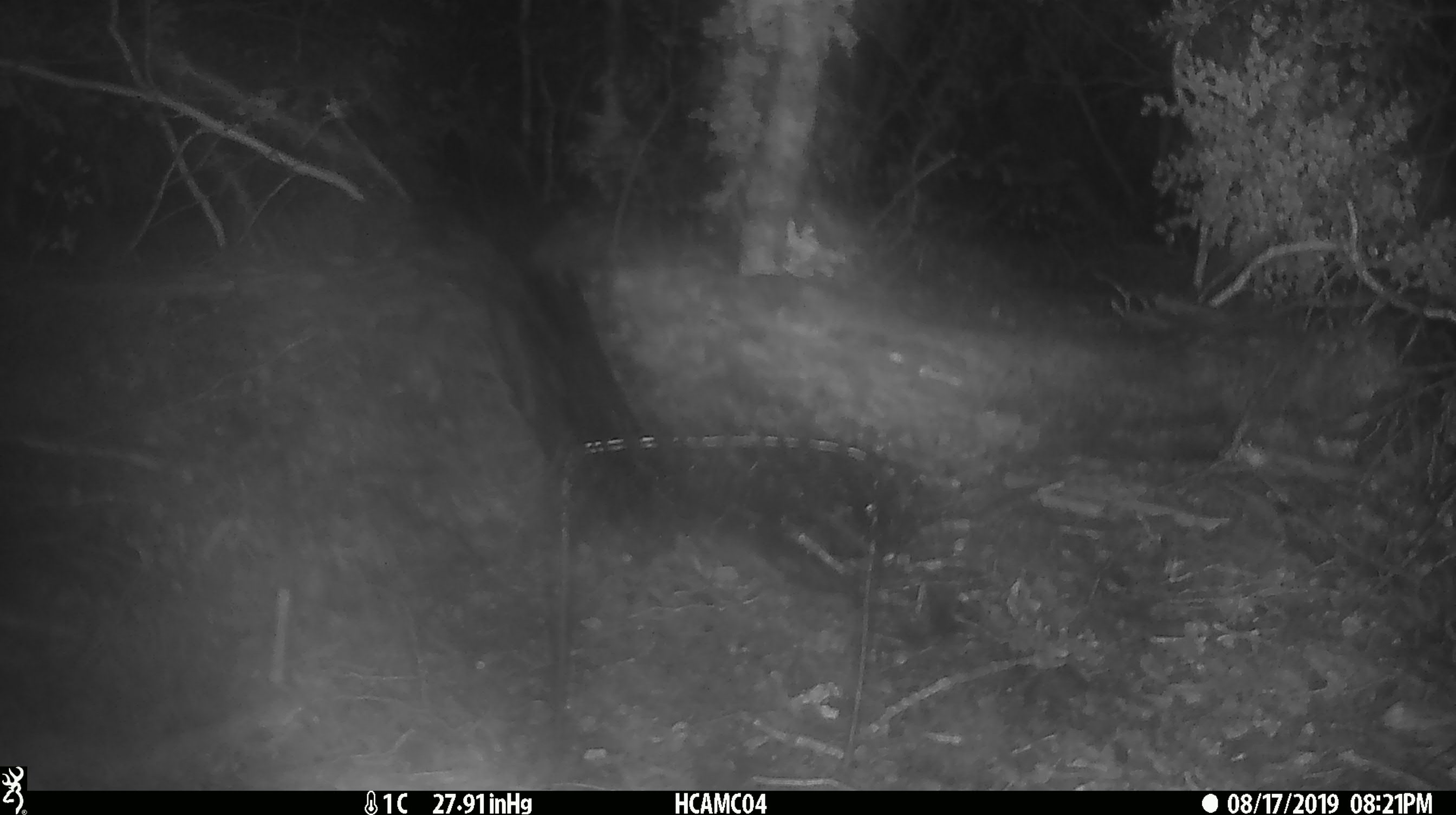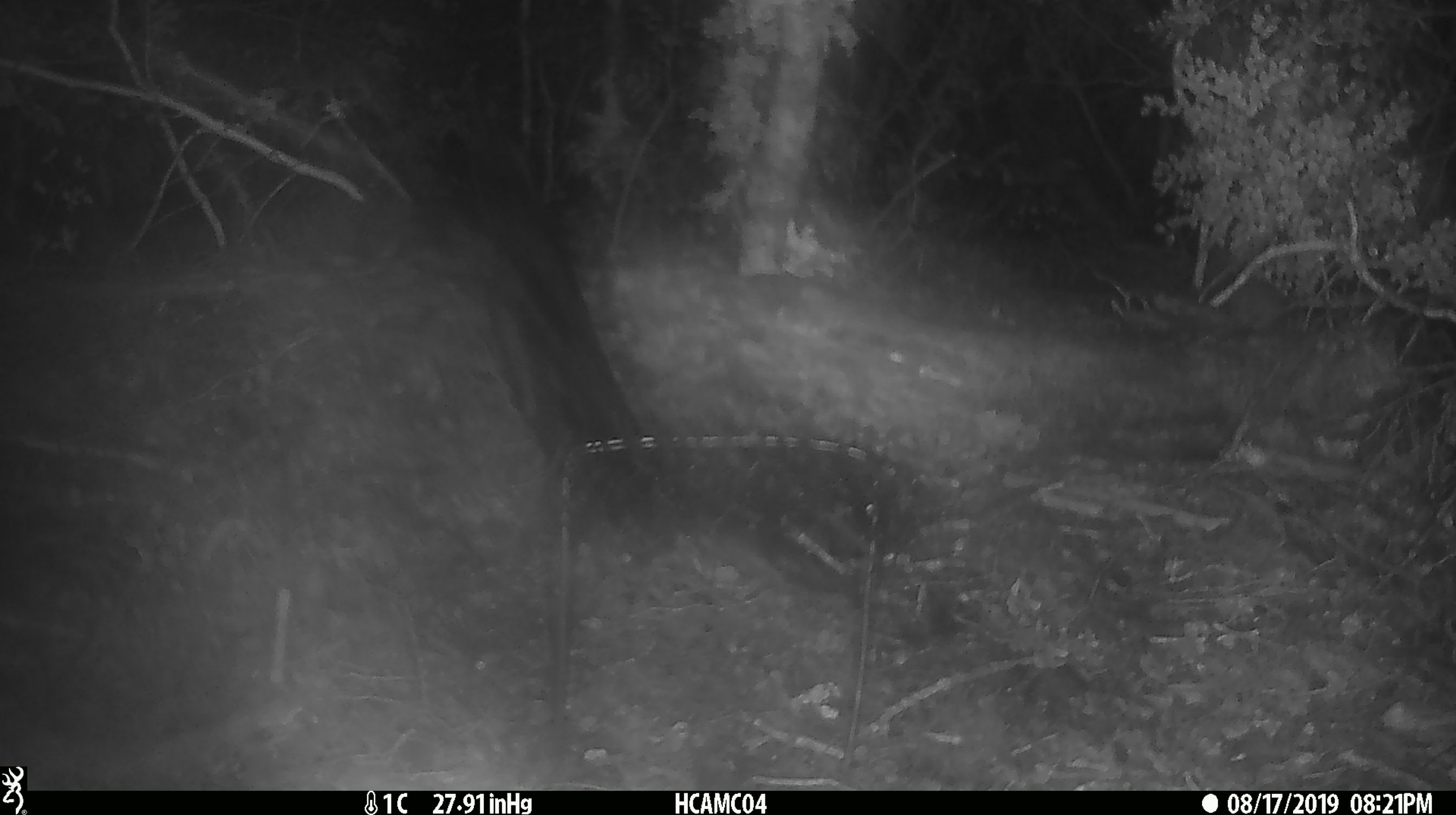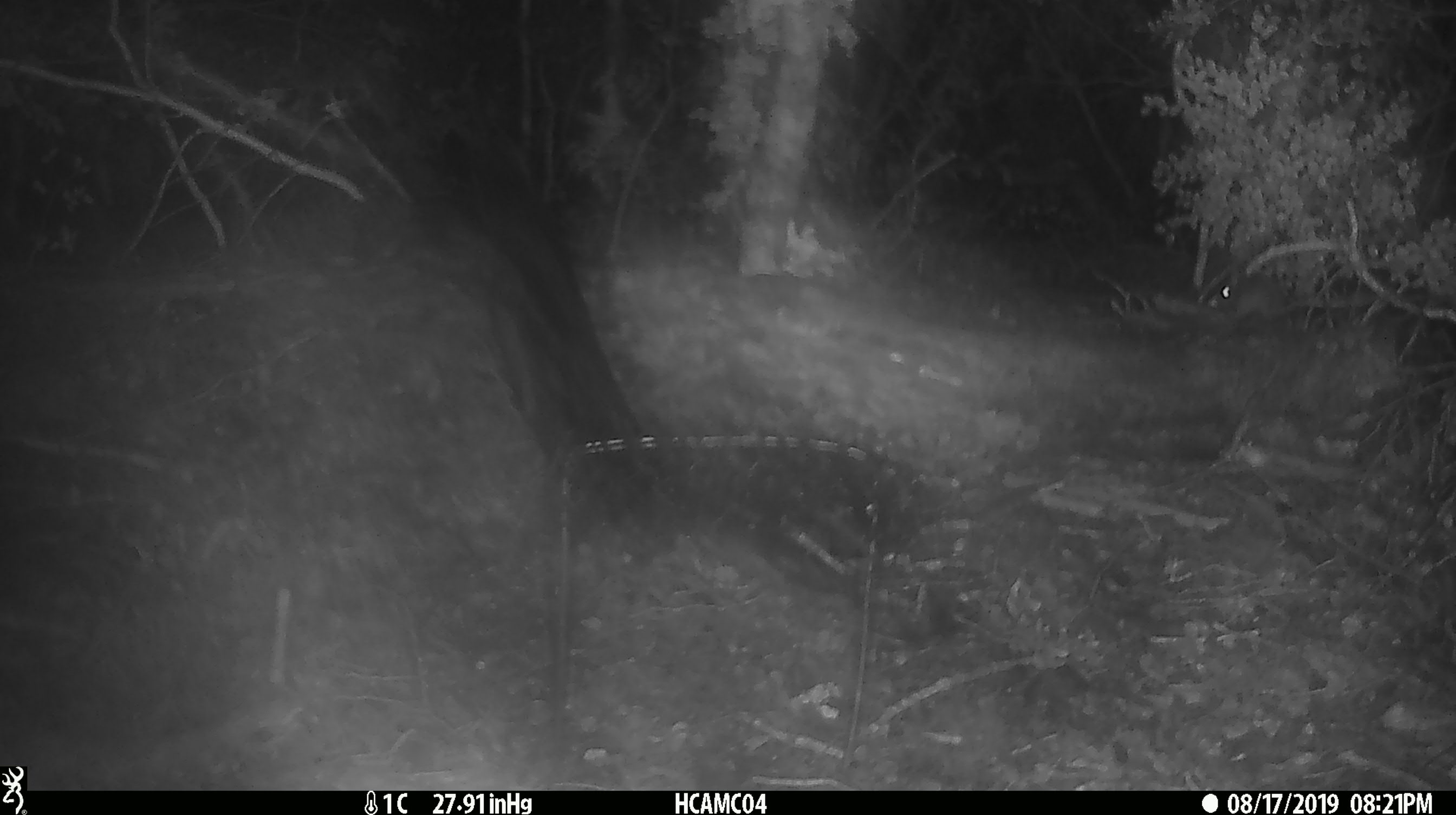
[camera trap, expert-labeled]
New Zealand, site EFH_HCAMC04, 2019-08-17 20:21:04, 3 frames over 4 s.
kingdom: Animalia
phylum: Chordata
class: Mammalia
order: Rodentia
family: Muridae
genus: Mus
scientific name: Mus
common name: mouse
Mouse (Mus).